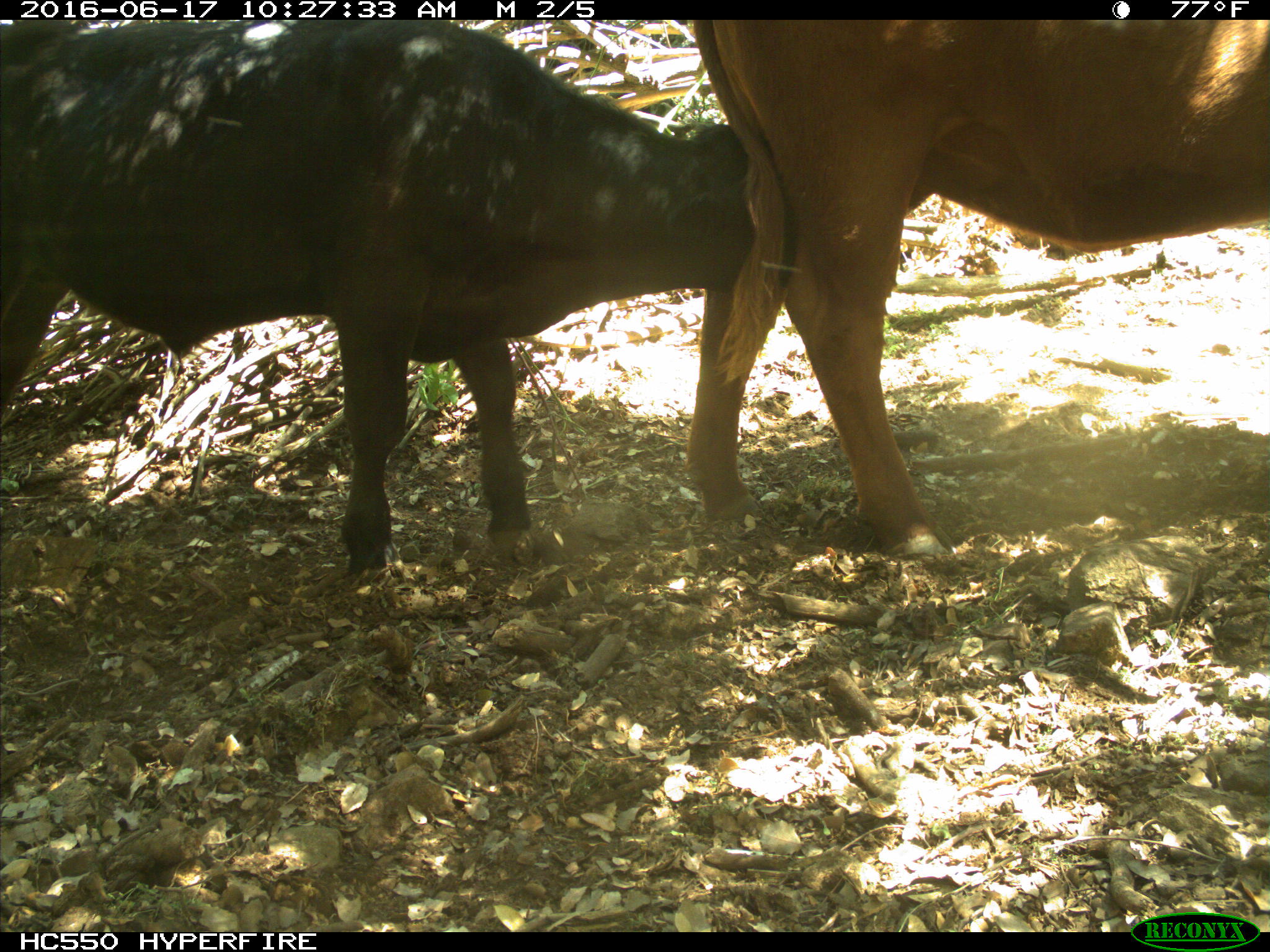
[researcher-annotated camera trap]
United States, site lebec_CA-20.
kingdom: Animalia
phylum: Chordata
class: Mammalia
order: Artiodactyla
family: Bovidae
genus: Bos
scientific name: Bos taurus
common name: domestic cow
Bos taurus (domestic cow).